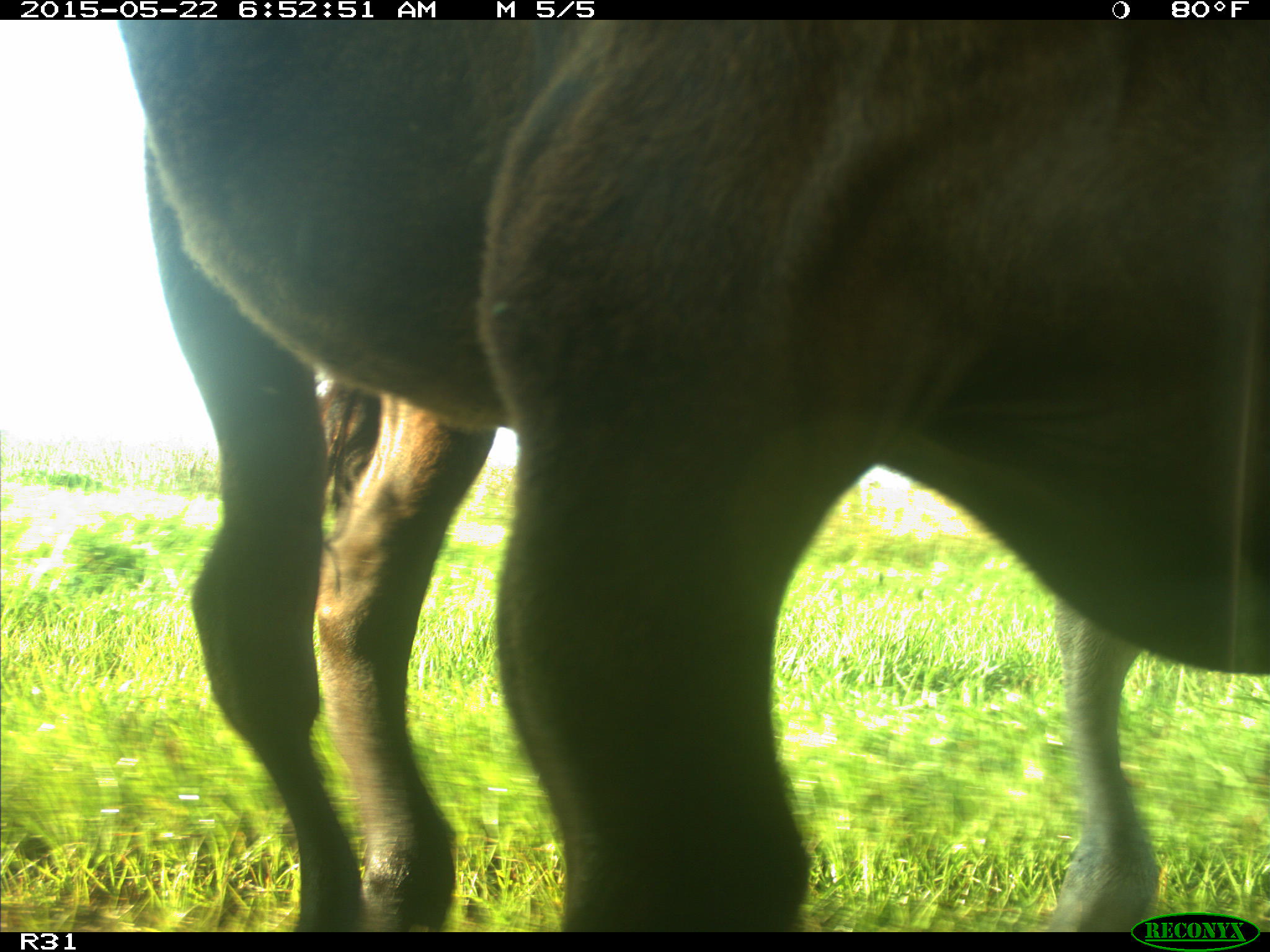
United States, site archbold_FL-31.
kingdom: Animalia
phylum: Chordata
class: Mammalia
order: Artiodactyla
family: Bovidae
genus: Bos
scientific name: Bos taurus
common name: domestic cow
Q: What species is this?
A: Bos taurus (domestic cow).